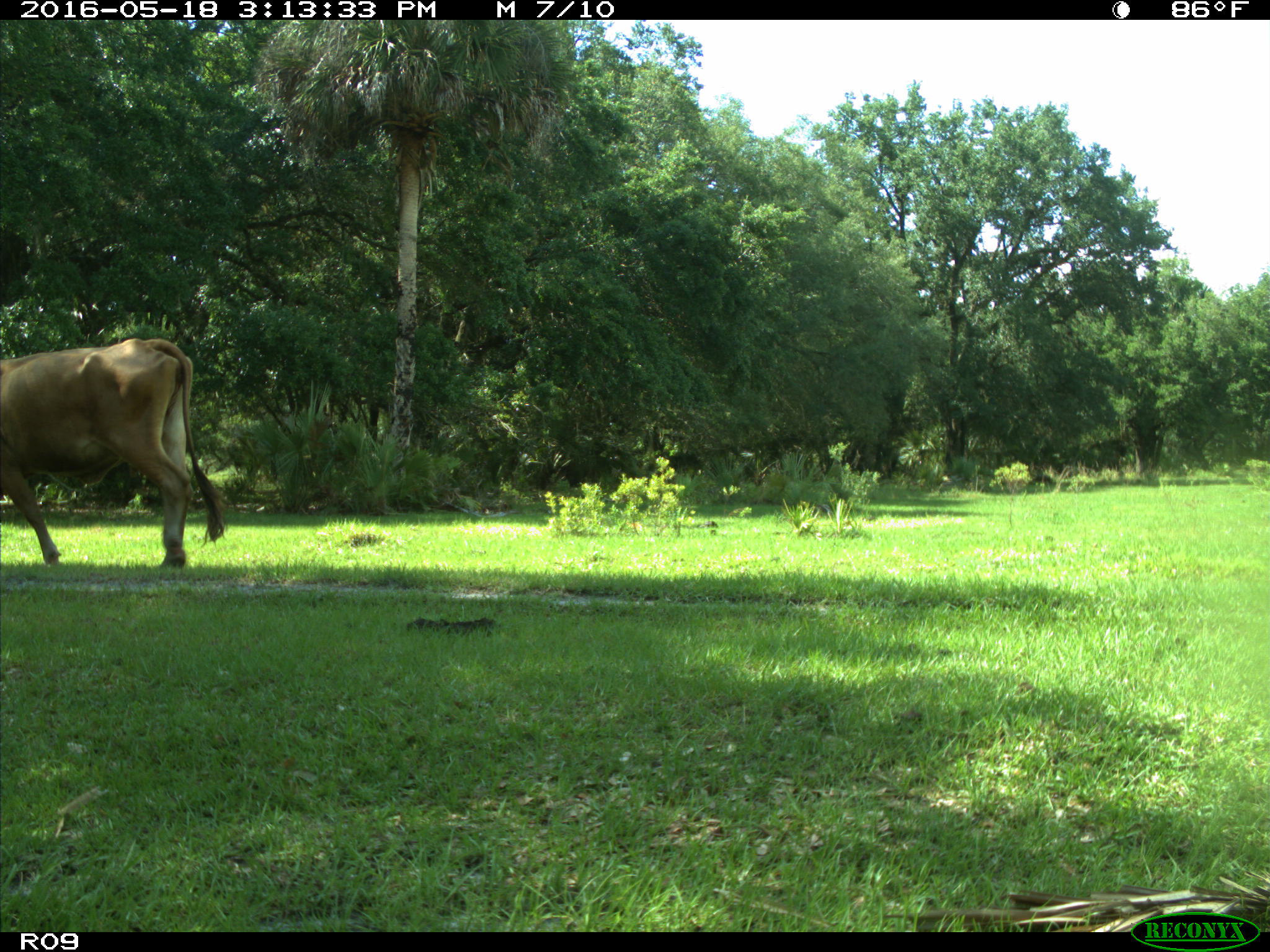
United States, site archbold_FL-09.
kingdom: Animalia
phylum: Chordata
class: Mammalia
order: Artiodactyla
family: Bovidae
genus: Bos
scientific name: Bos taurus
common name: domestic cow